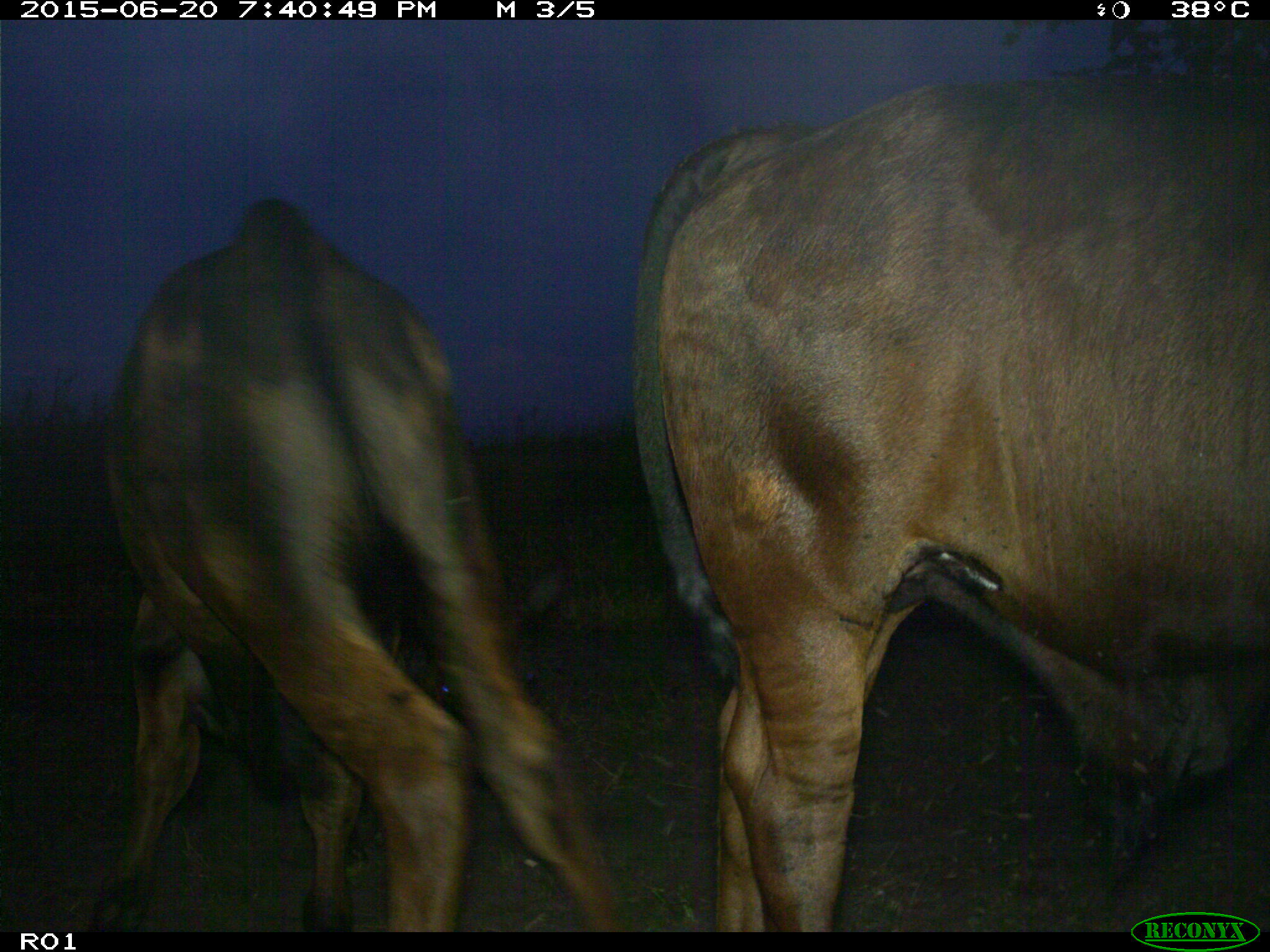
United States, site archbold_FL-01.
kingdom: Animalia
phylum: Chordata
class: Mammalia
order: Artiodactyla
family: Bovidae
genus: Bos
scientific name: Bos taurus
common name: domestic cow